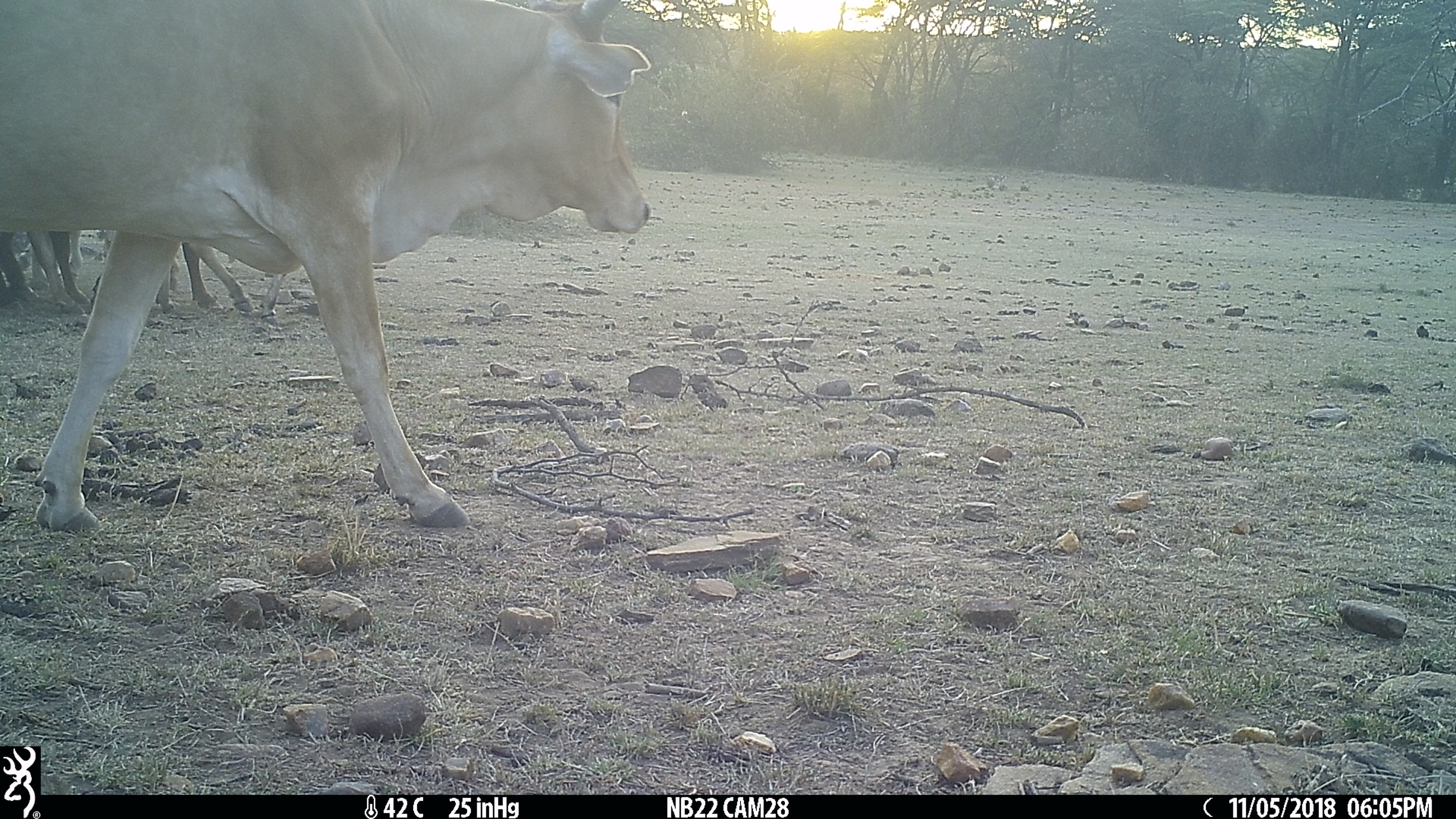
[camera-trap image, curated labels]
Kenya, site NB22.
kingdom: Animalia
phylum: Chordata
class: Mammalia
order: Artiodactyla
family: Bovidae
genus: Bos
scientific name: Bos taurus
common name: cattle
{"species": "cattle (Bos taurus)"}